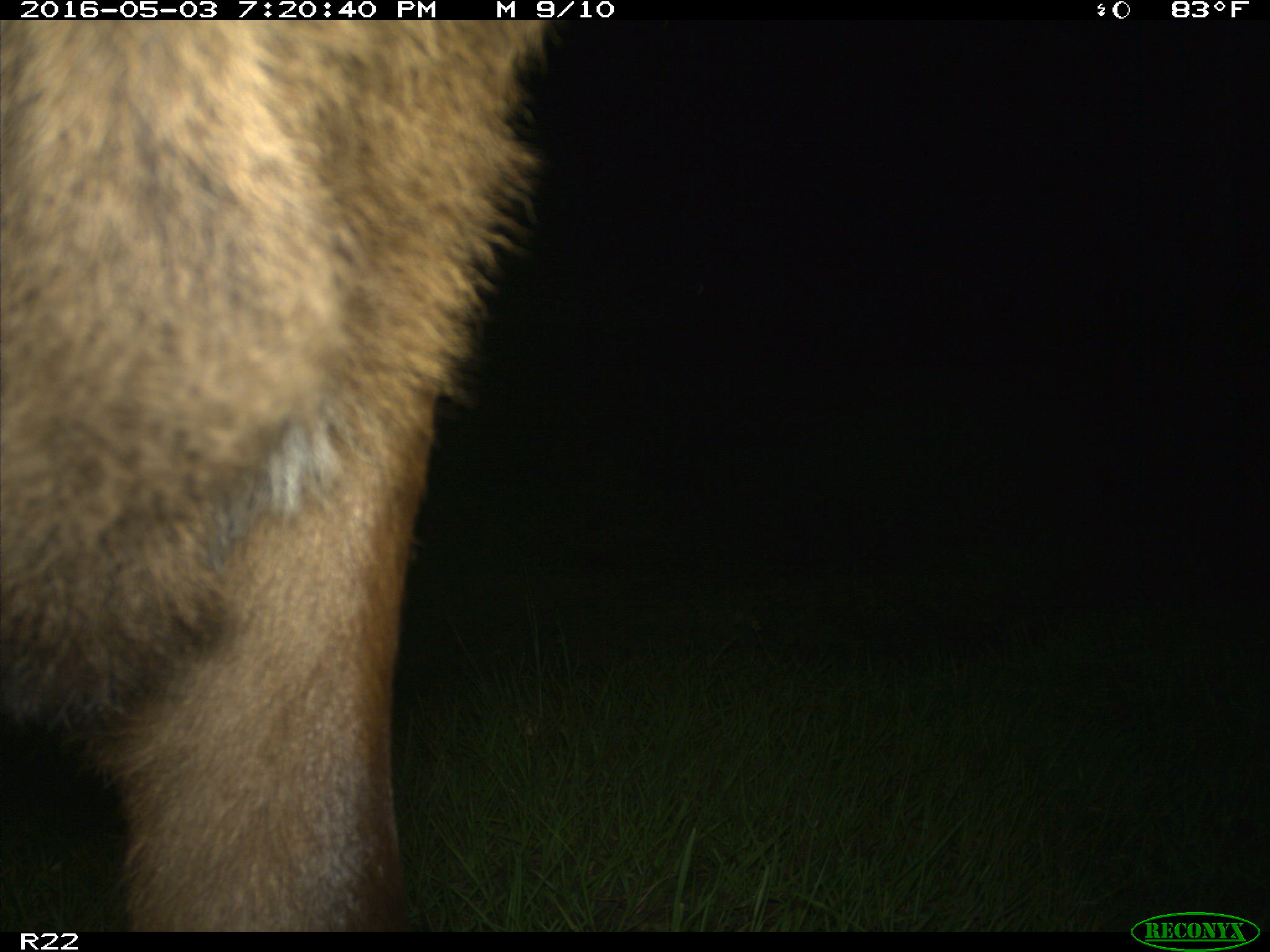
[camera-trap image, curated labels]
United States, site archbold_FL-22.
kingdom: Animalia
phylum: Chordata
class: Mammalia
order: Artiodactyla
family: Bovidae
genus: Bos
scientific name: Bos taurus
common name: domestic cow